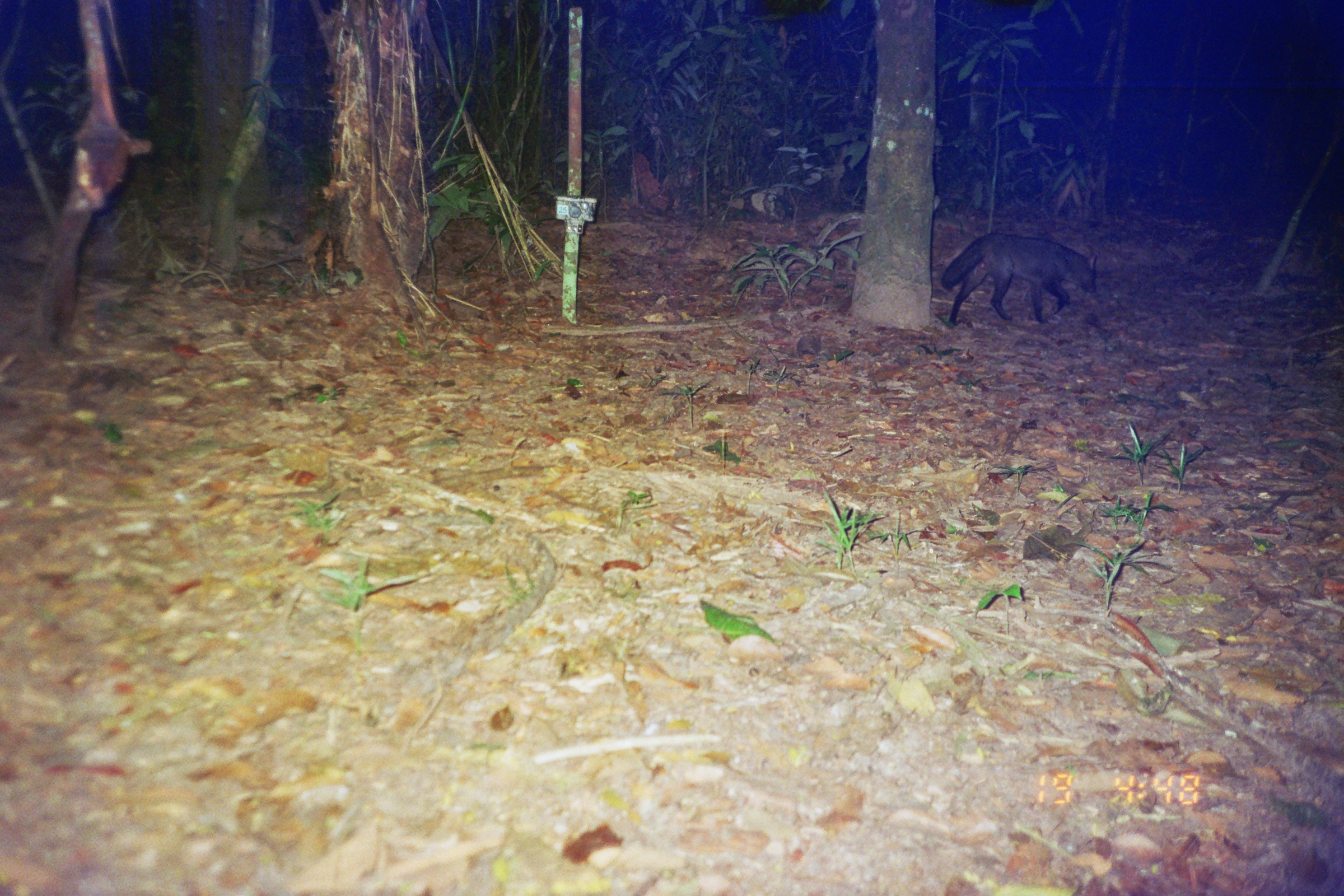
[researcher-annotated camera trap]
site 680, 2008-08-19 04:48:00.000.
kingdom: Animalia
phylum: Chordata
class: Mammalia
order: Carnivora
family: Canidae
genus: Atelocynus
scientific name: Atelocynus microtis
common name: short-eared dog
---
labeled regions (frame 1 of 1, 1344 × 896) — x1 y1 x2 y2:
atelocynus microtis: 940 232 1096 326